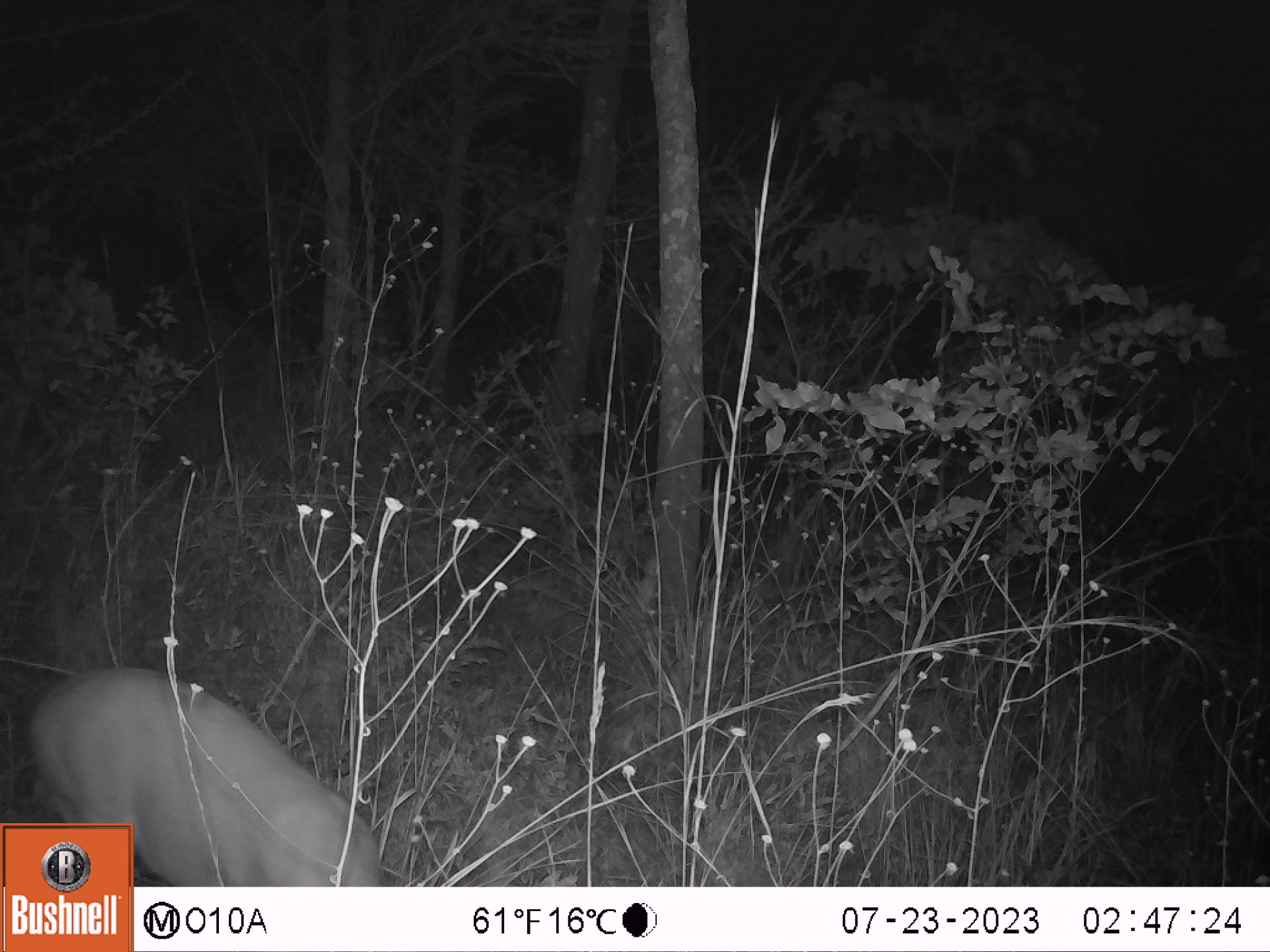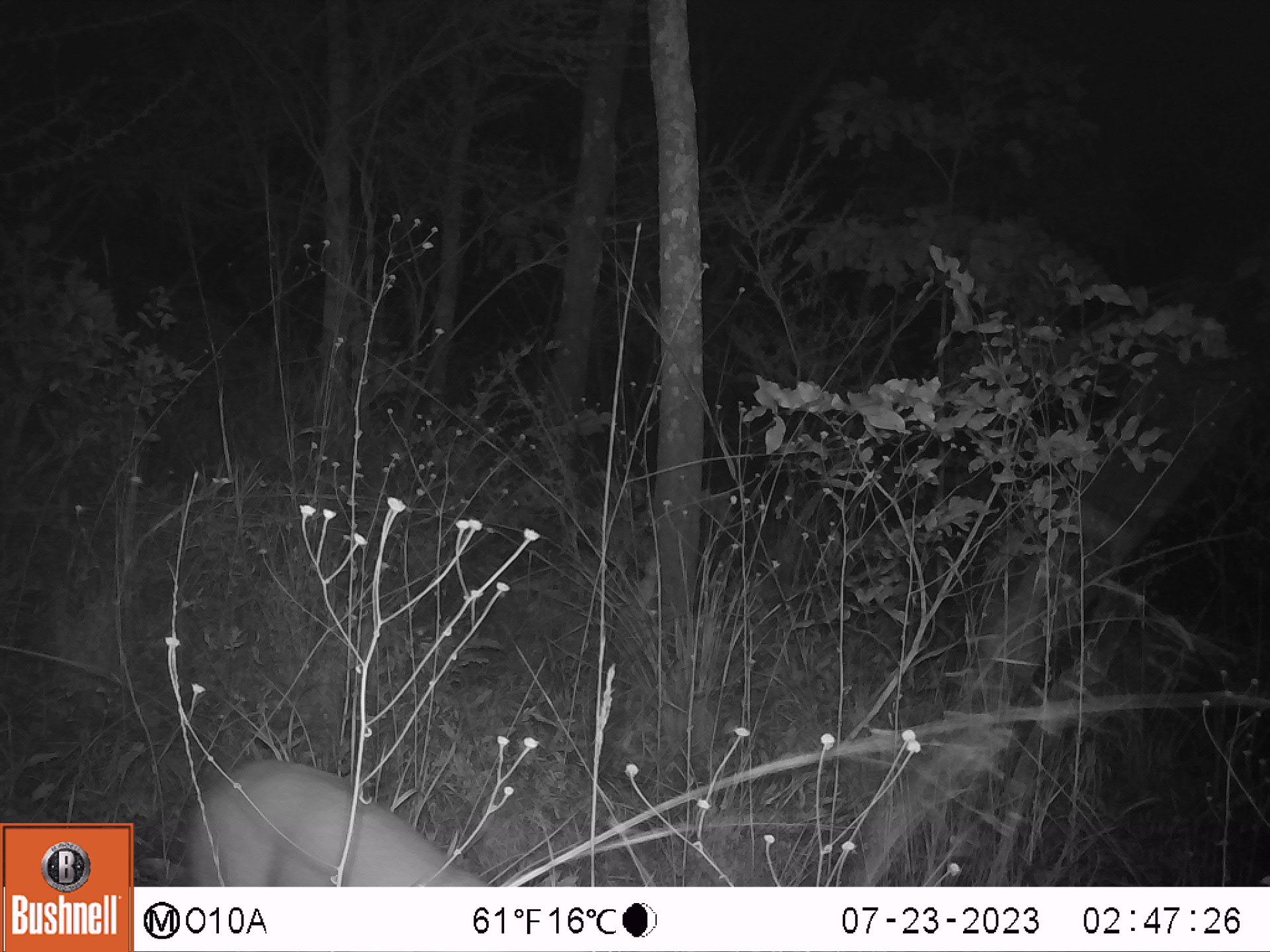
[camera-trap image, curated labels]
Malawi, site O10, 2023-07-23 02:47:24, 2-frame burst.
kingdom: Animalia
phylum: Chordata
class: Mammalia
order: Artiodactyla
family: Bovidae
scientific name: Antilopinae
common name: small antelope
Small antelope (Antilopinae), count 1.